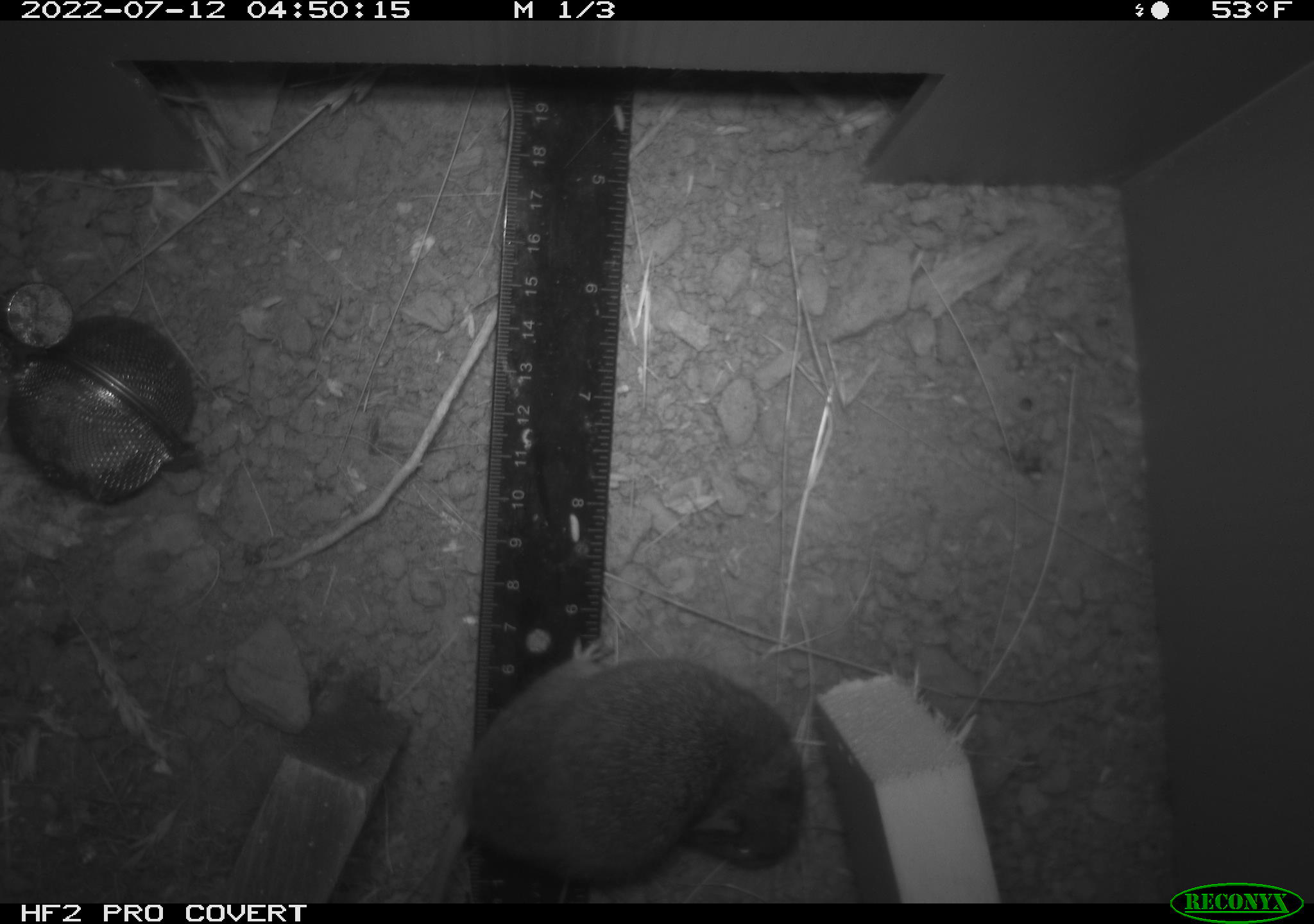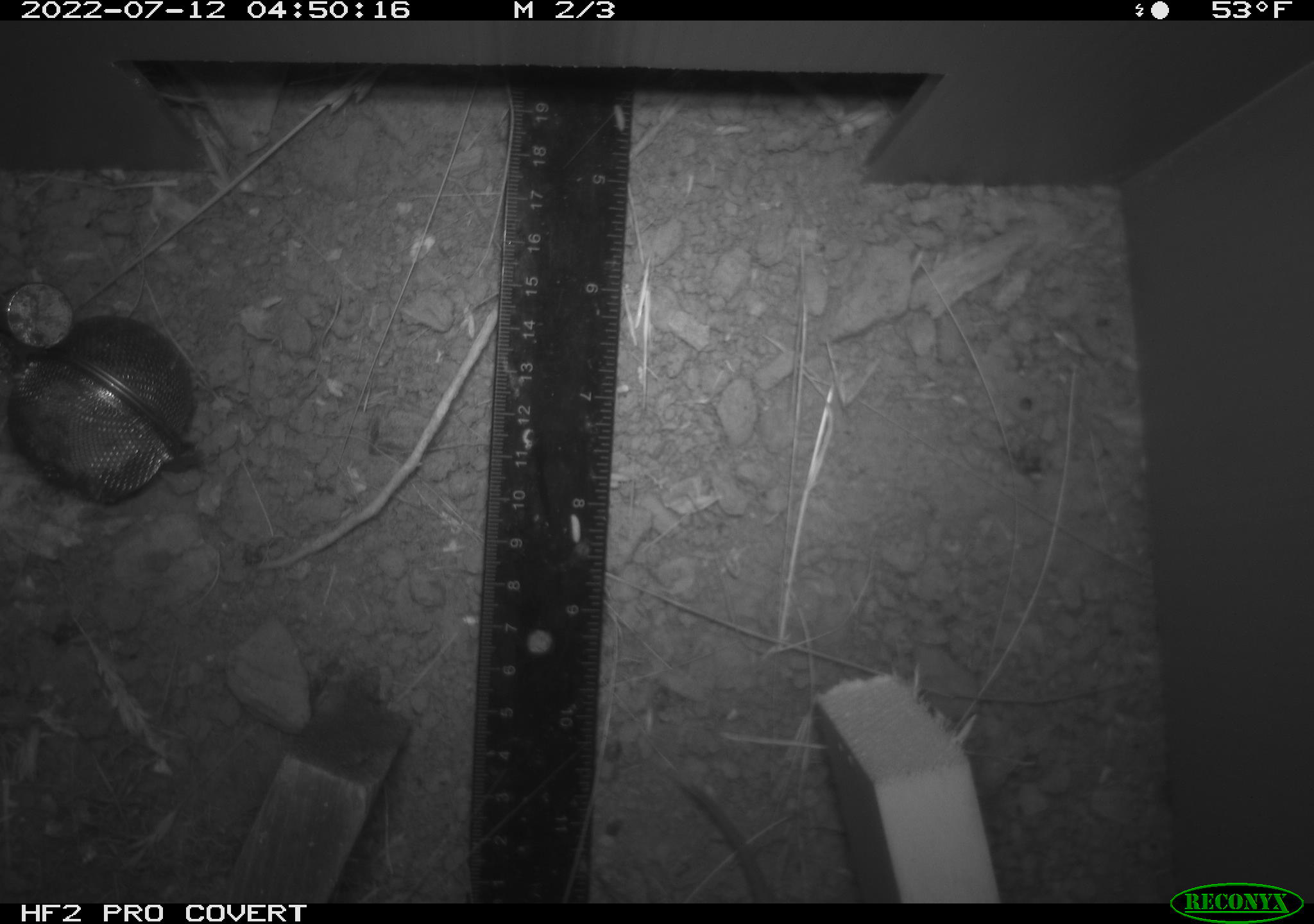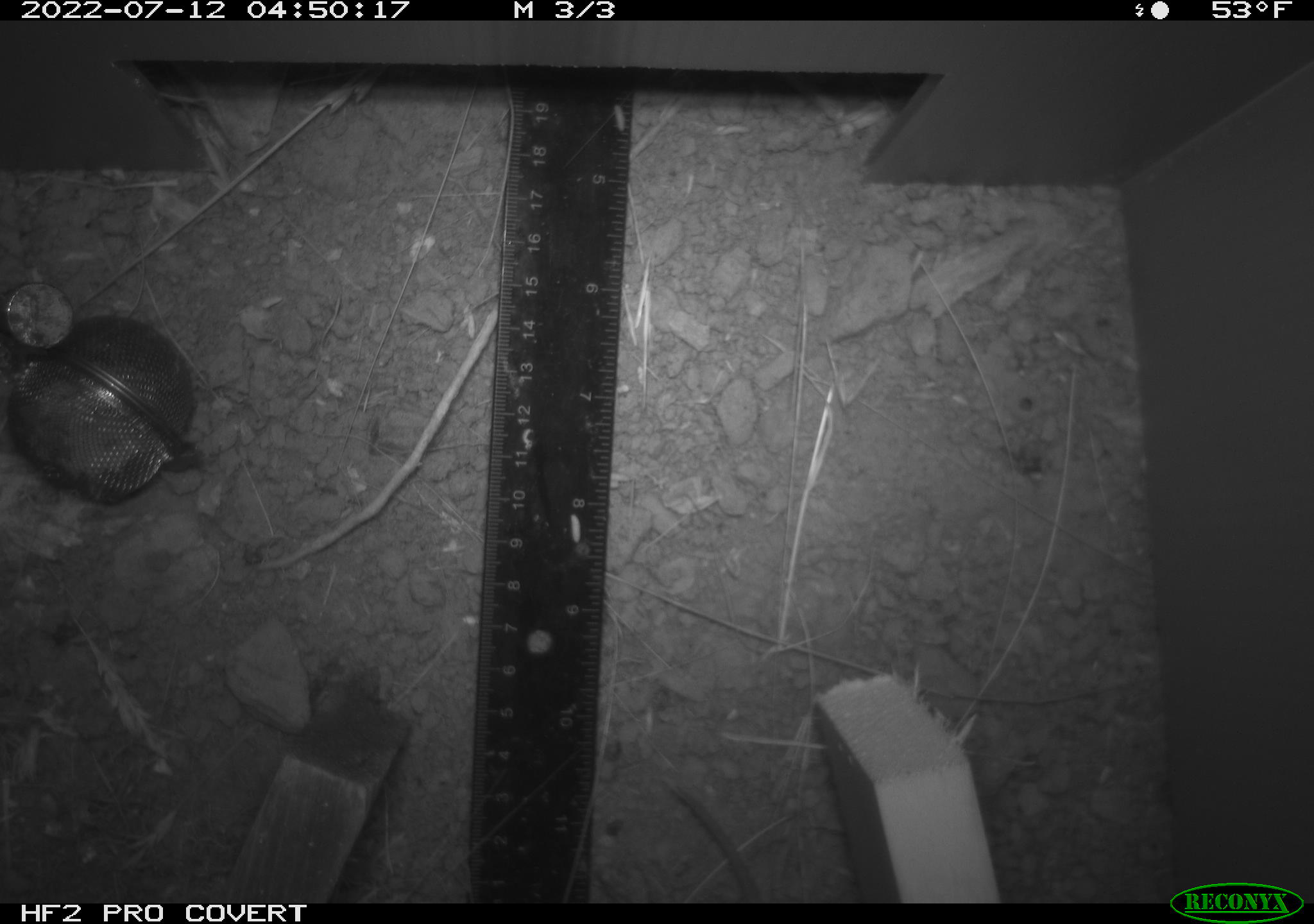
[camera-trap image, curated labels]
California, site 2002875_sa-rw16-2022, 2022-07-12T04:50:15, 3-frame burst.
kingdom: Animalia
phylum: Chordata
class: Mammalia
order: Rodentia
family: Cricetidae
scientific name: Arvicolinae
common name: voles, lemmings, and muskrats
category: arvicolinae subfamily